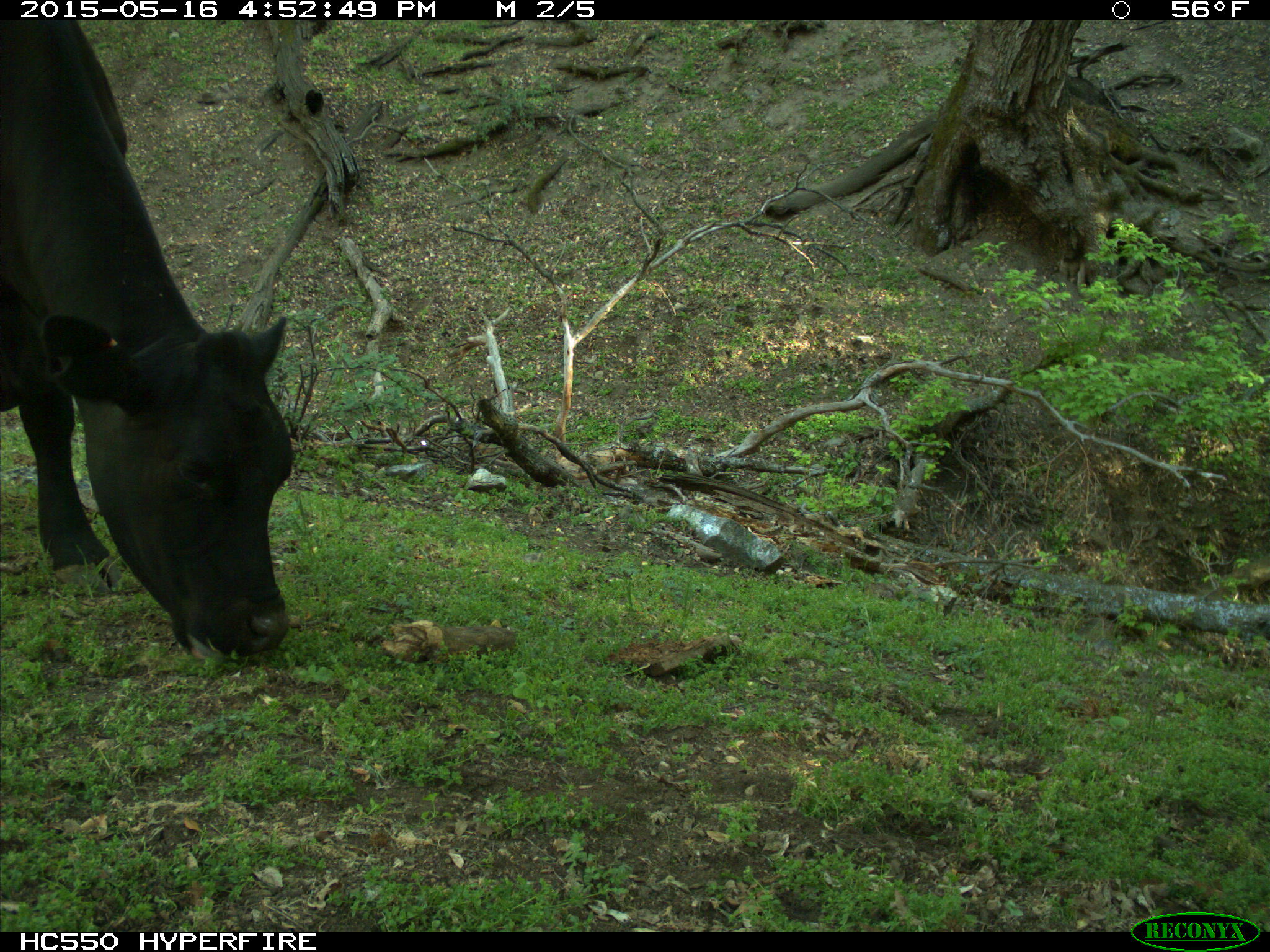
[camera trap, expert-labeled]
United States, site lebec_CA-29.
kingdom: Animalia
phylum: Chordata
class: Mammalia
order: Artiodactyla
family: Bovidae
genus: Bos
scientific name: Bos taurus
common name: domestic cow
Bos taurus (domestic cow).